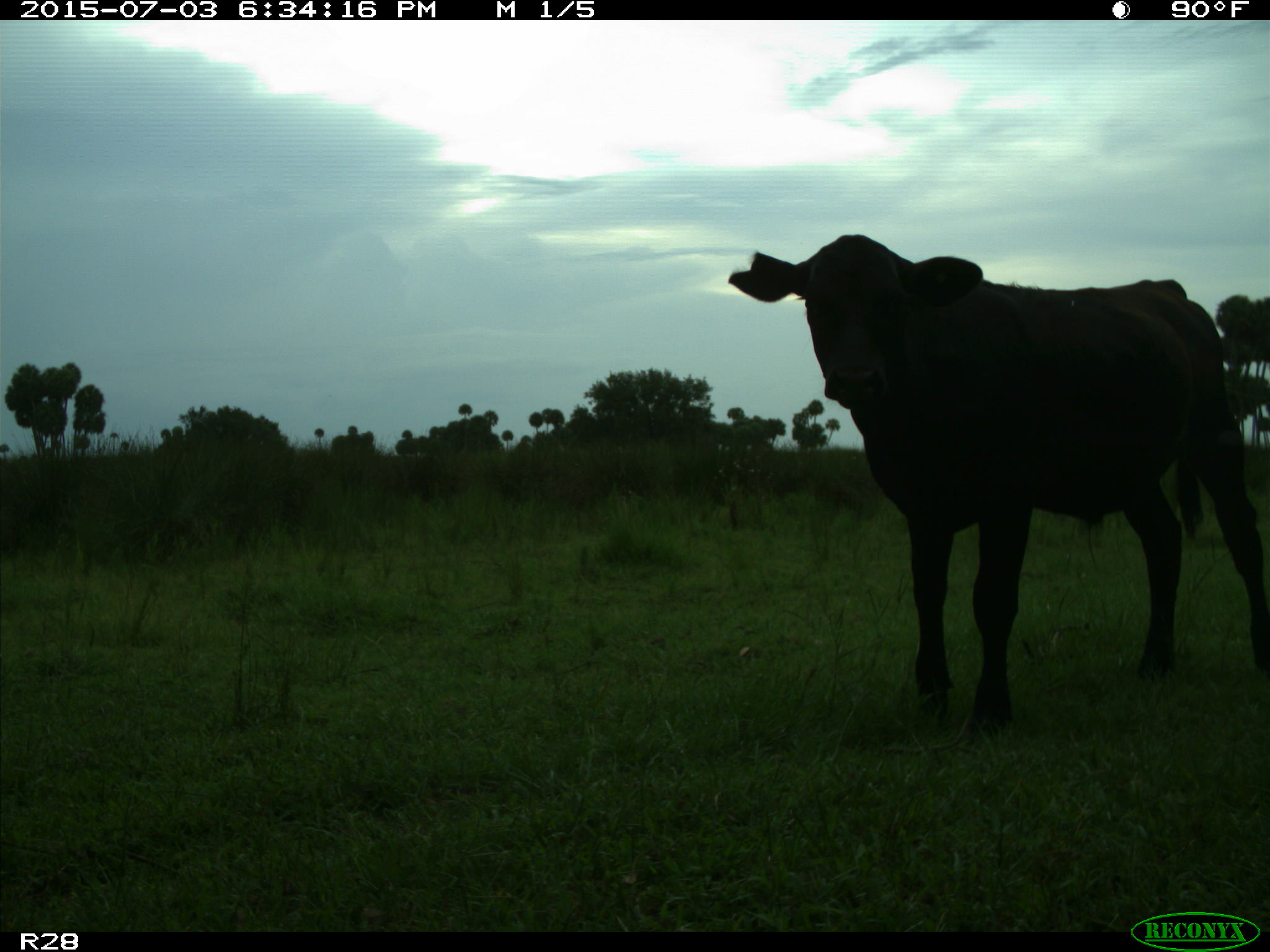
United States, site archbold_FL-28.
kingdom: Animalia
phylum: Chordata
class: Mammalia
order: Artiodactyla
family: Bovidae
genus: Bos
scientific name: Bos taurus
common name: domestic cow